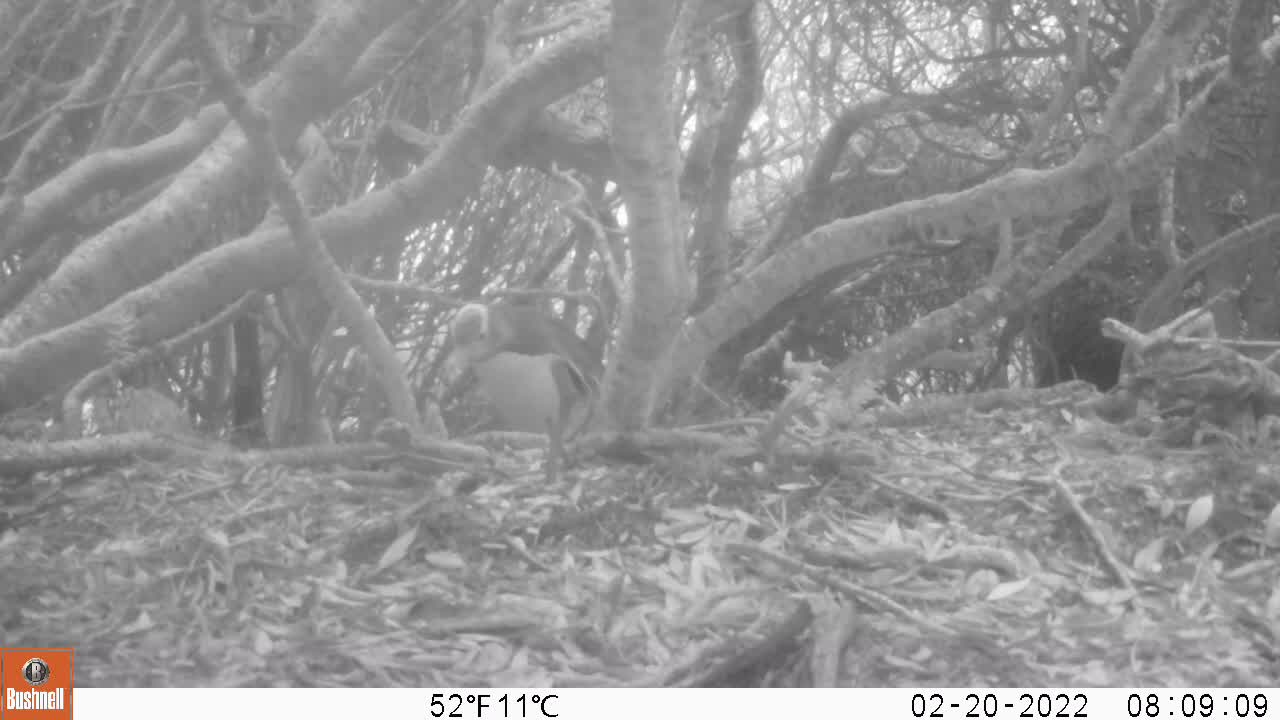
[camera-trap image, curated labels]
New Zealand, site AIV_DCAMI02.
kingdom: Animalia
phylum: Chordata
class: Aves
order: Sphenisciformes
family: Spheniscidae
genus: Megadyptes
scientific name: Megadyptes antipodes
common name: yellow-eyed penguin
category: yellow eyed penguin